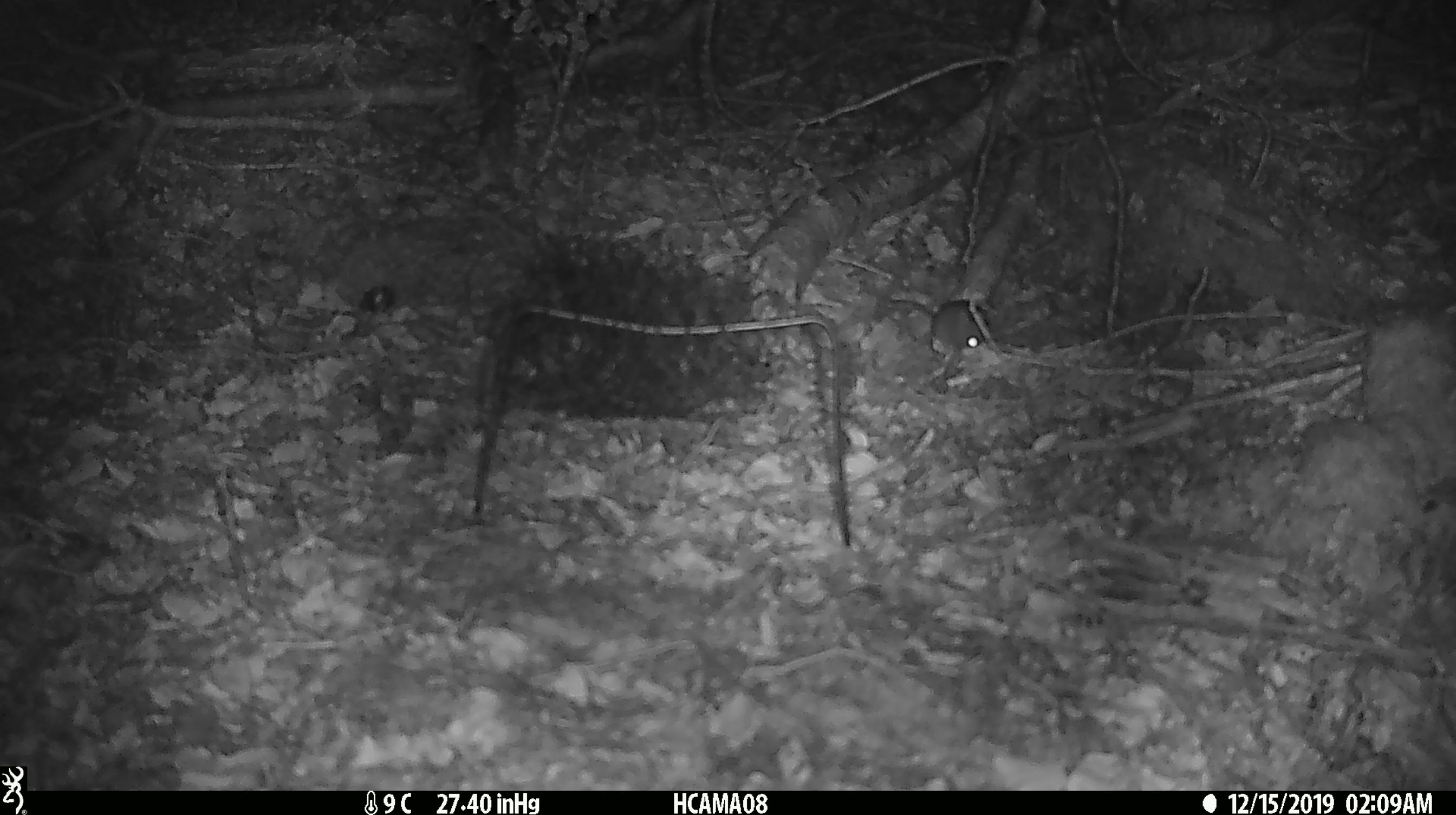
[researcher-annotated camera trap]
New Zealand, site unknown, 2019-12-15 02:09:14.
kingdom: Animalia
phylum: Chordata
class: Mammalia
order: Rodentia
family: Muridae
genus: Mus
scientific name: Mus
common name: mouse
Mouse (Mus).